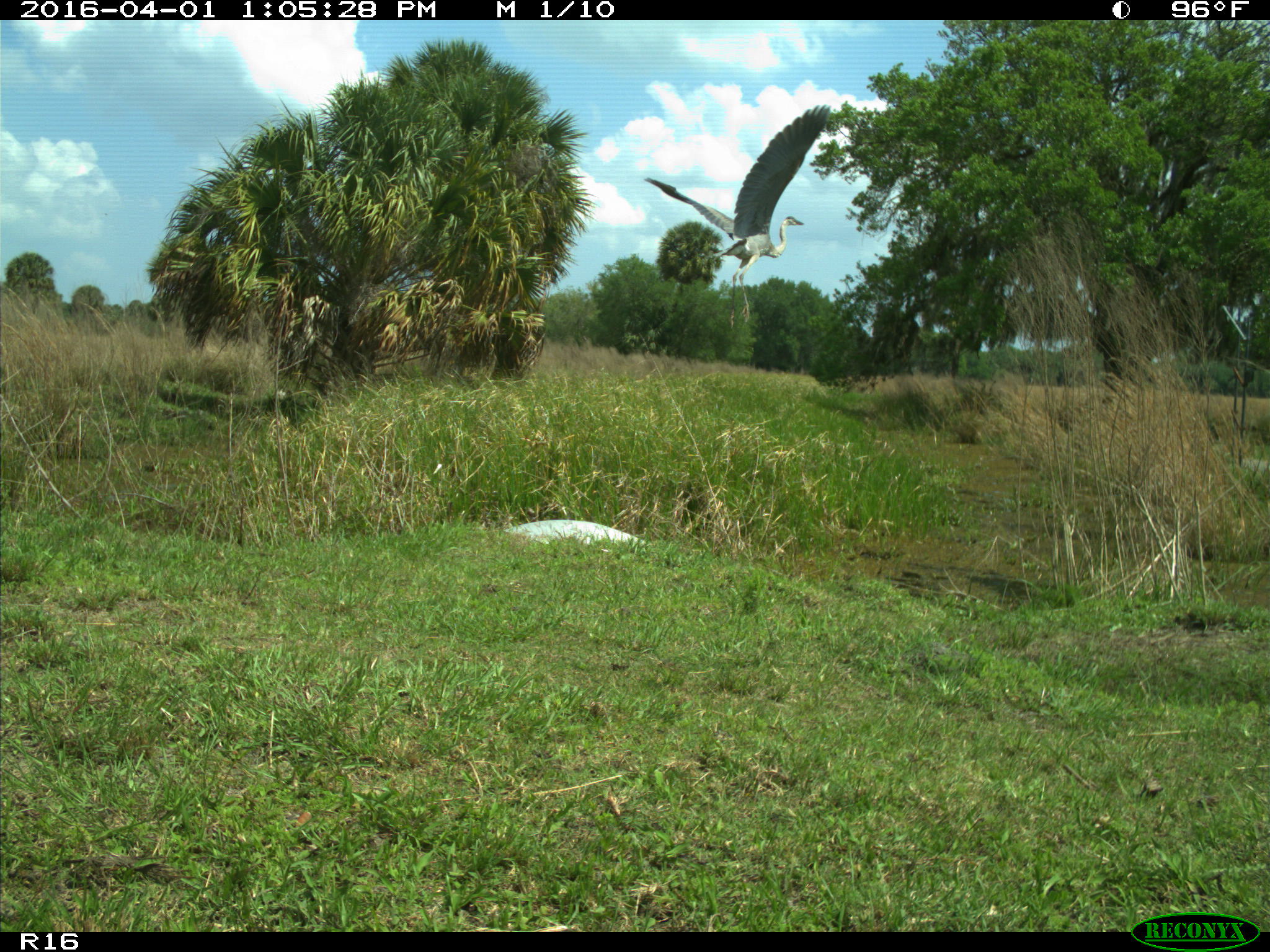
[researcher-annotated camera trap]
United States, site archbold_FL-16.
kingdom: Animalia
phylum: Chordata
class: Aves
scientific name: Aves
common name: birds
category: unidentified bird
Unidentified bird (birds) (Aves).